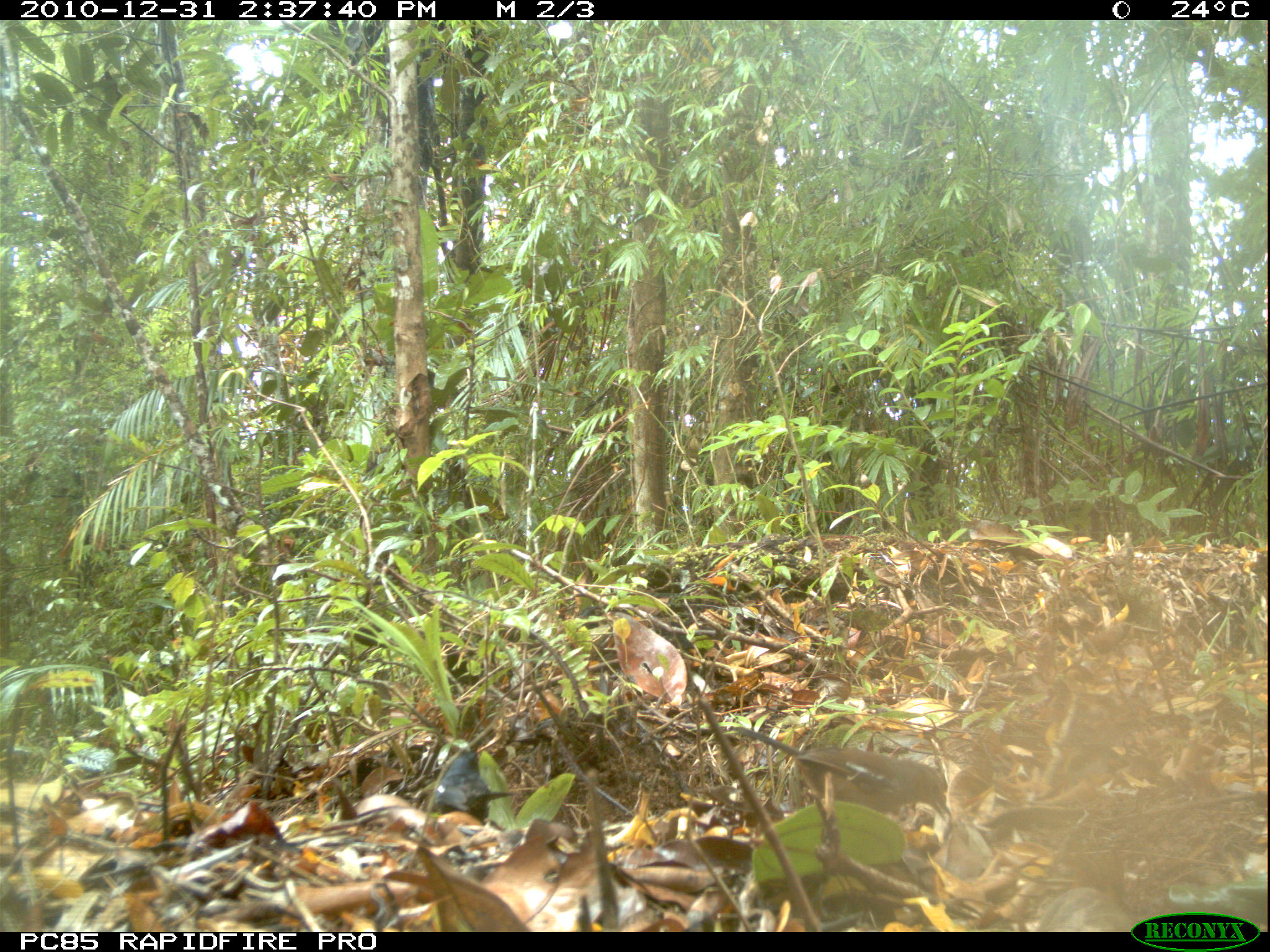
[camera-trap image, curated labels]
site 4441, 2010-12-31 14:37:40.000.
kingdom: Animalia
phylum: Chordata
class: Aves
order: Passeriformes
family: Muscicapidae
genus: Copsychus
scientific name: Copsychus albospecularis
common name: madagascar magpie-robin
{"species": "Copsychus albospecularis (madagascar magpie-robin)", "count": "1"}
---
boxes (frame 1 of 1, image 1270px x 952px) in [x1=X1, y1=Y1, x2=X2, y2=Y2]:
copsychus albospecularis: [x1=733, y1=723, x2=951, y2=824]; [x1=427, y1=748, x2=523, y2=820]